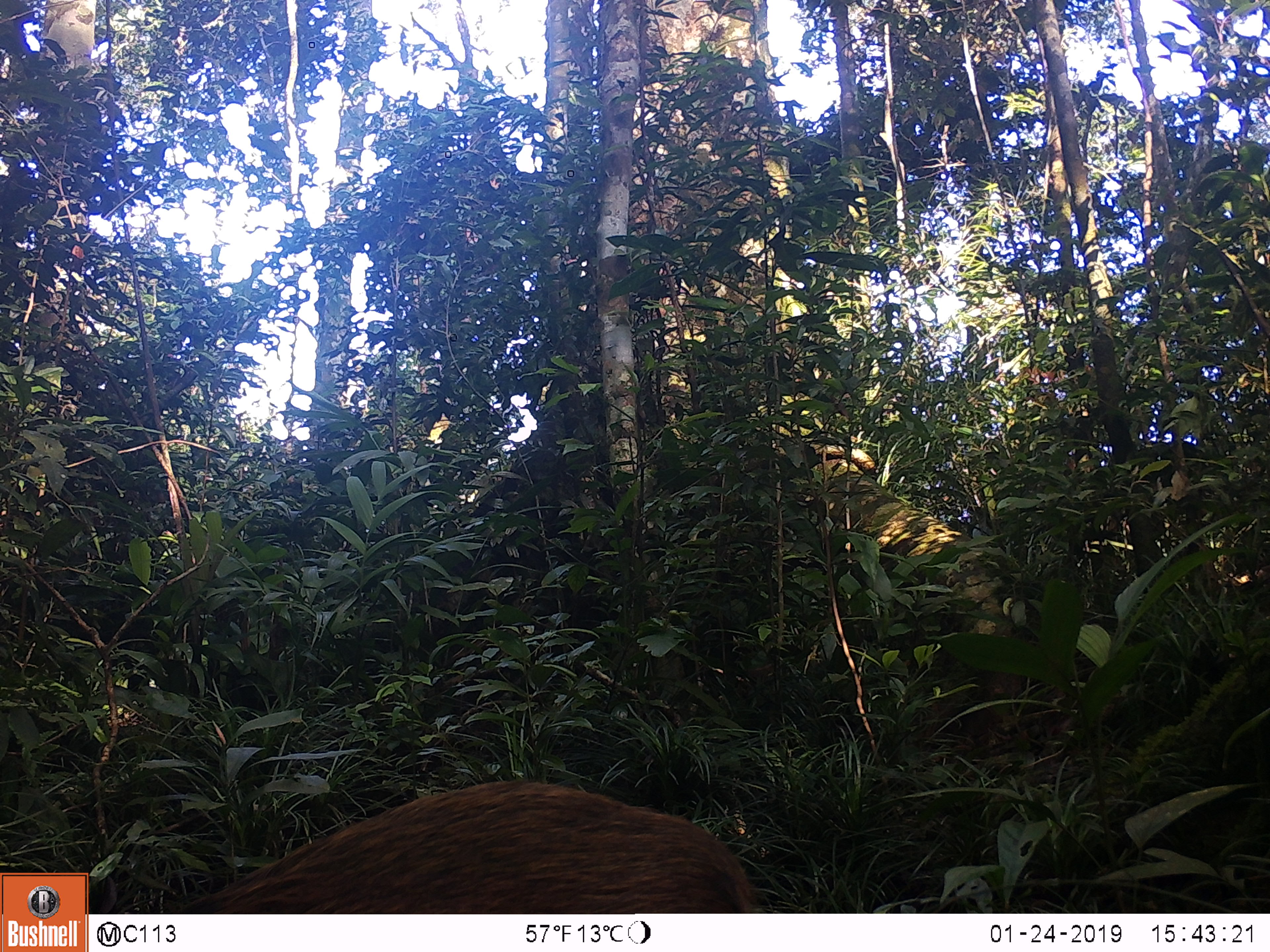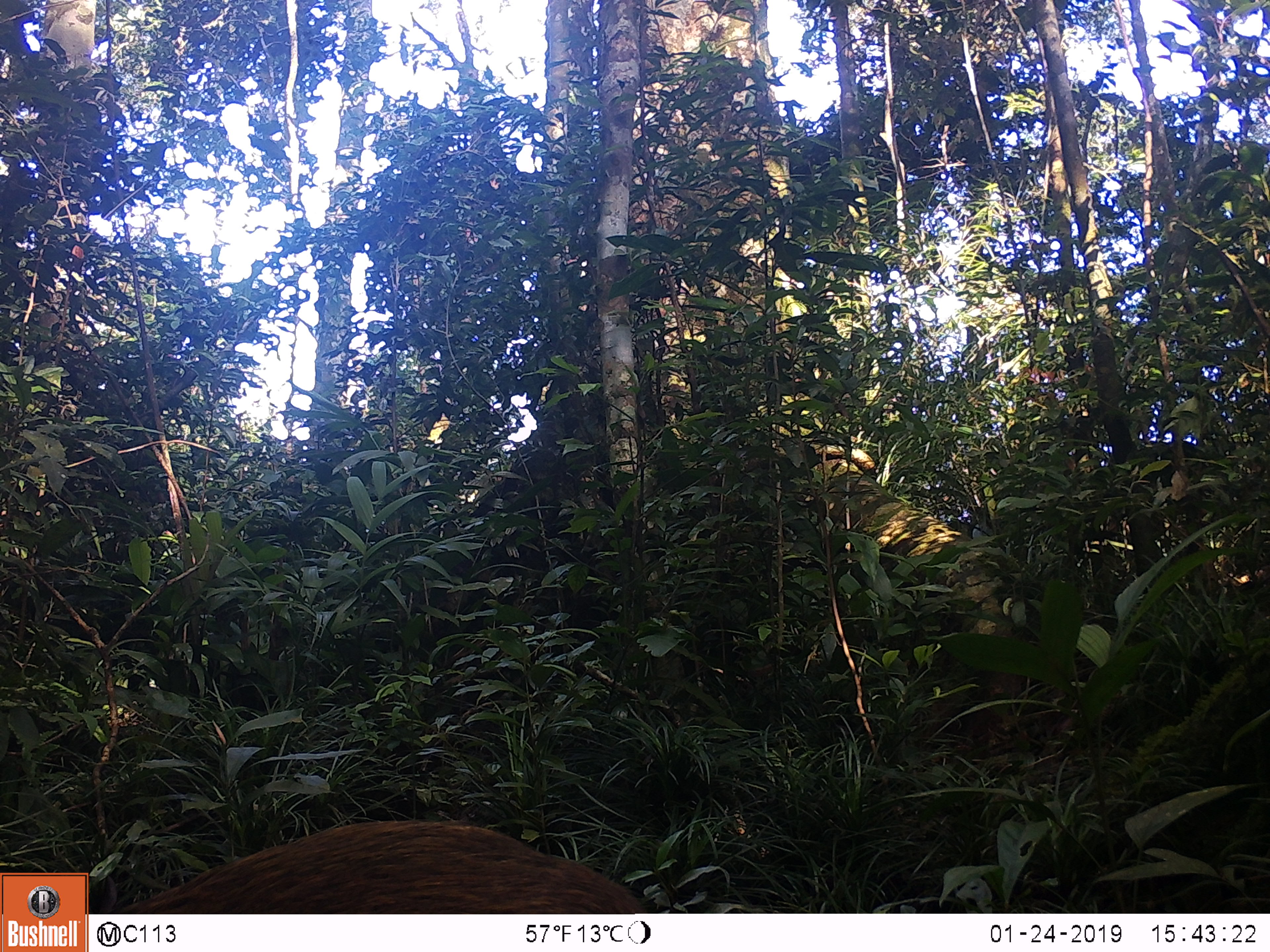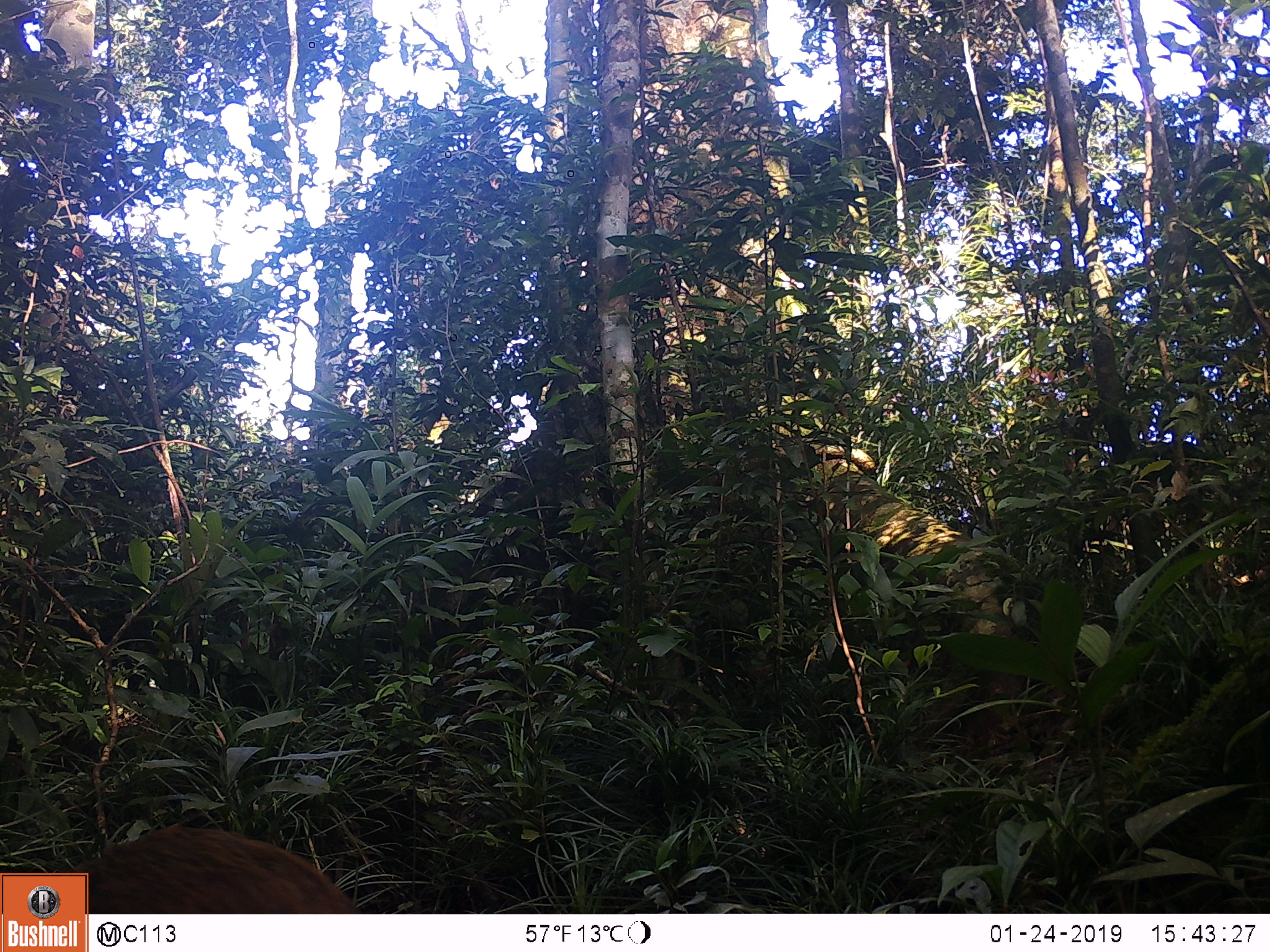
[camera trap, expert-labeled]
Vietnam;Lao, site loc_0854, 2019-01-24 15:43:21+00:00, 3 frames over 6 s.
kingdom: Animalia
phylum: Chordata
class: Mammalia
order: Artiodactyla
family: Suidae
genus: Sus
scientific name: Sus scrofa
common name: eurasian wild pig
Eurasian wild pig (Sus scrofa). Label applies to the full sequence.